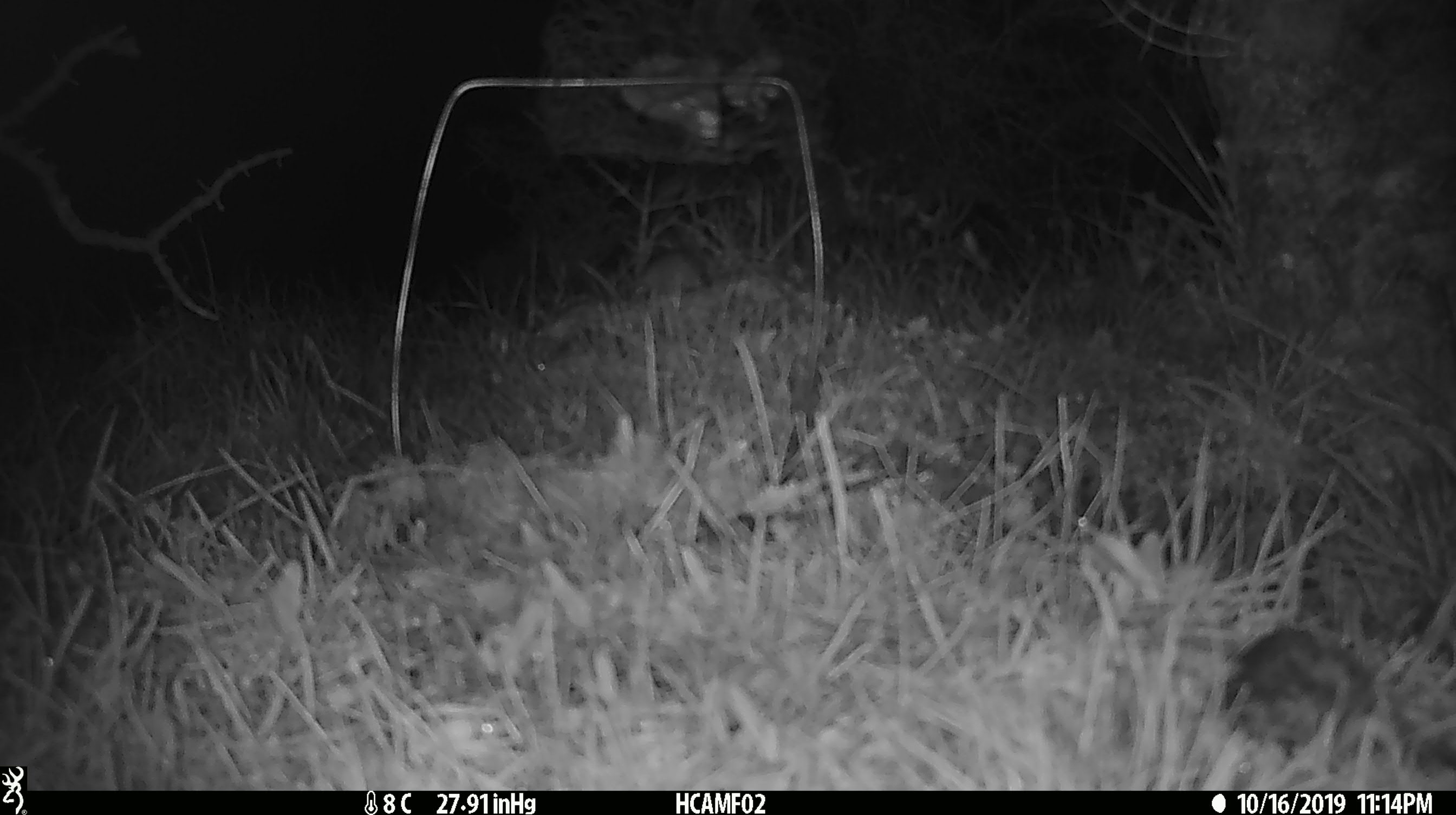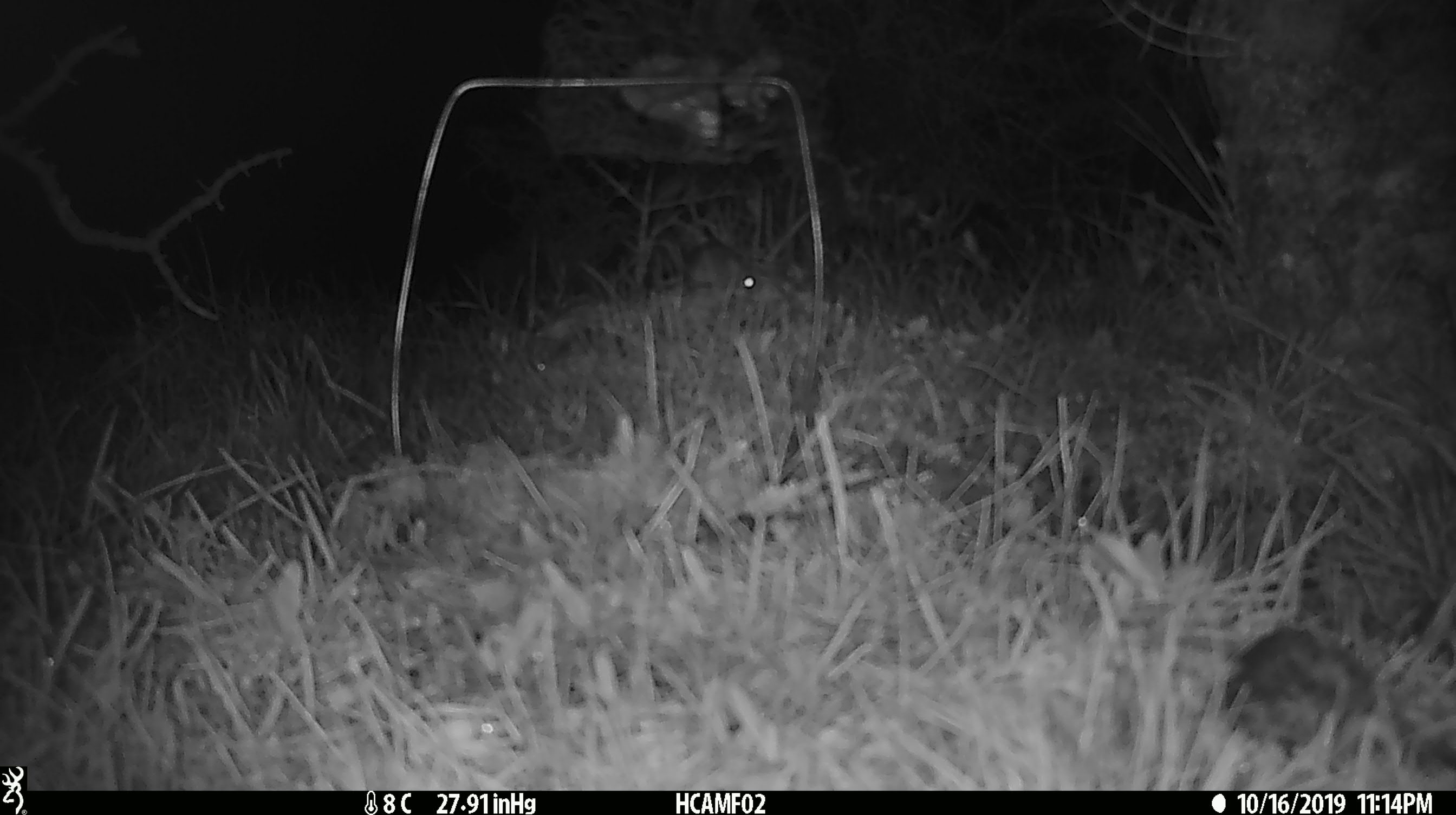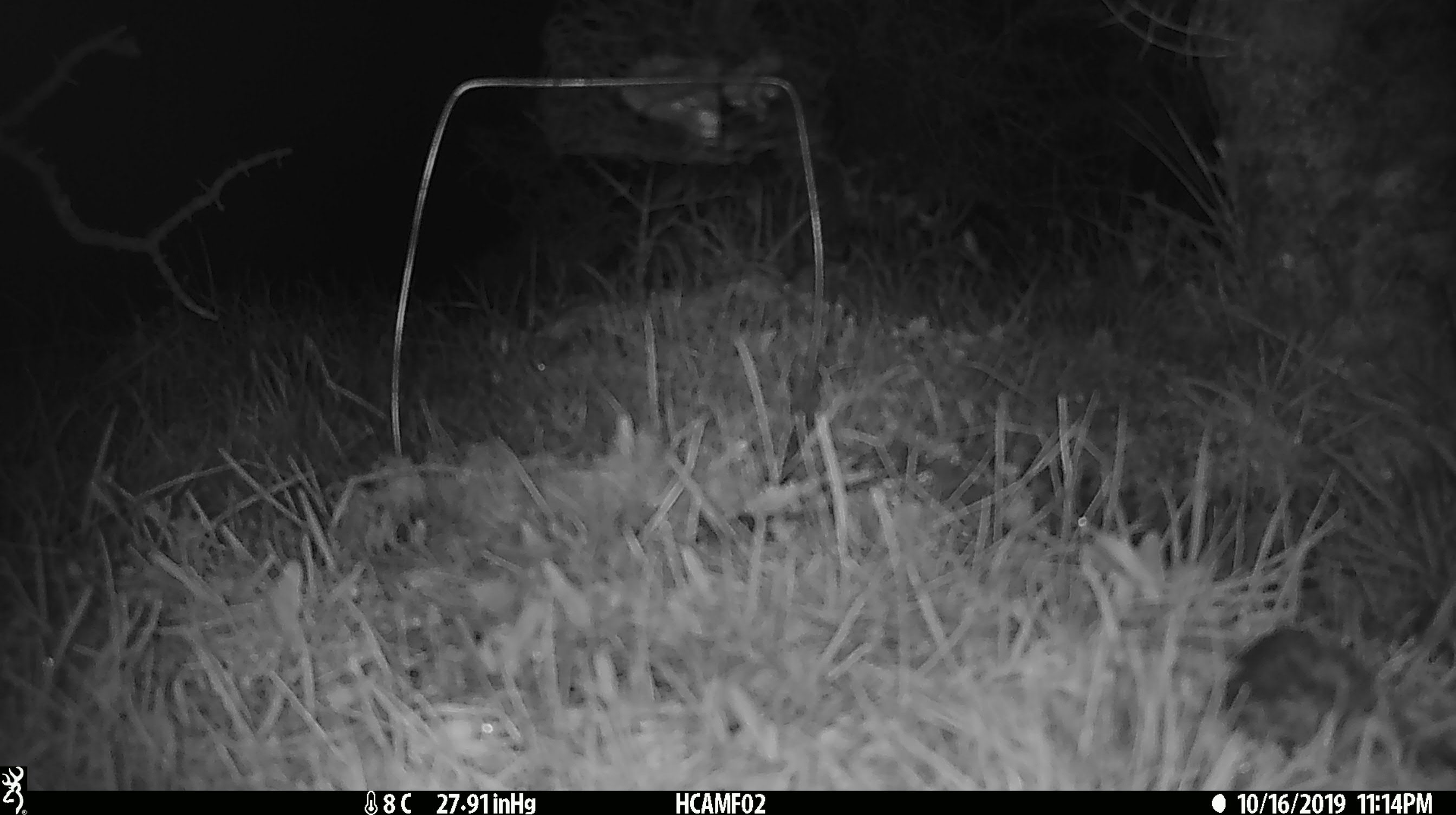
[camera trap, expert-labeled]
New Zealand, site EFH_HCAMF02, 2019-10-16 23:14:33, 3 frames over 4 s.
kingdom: Animalia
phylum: Chordata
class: Mammalia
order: Rodentia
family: Muridae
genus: Mus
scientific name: Mus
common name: mouse